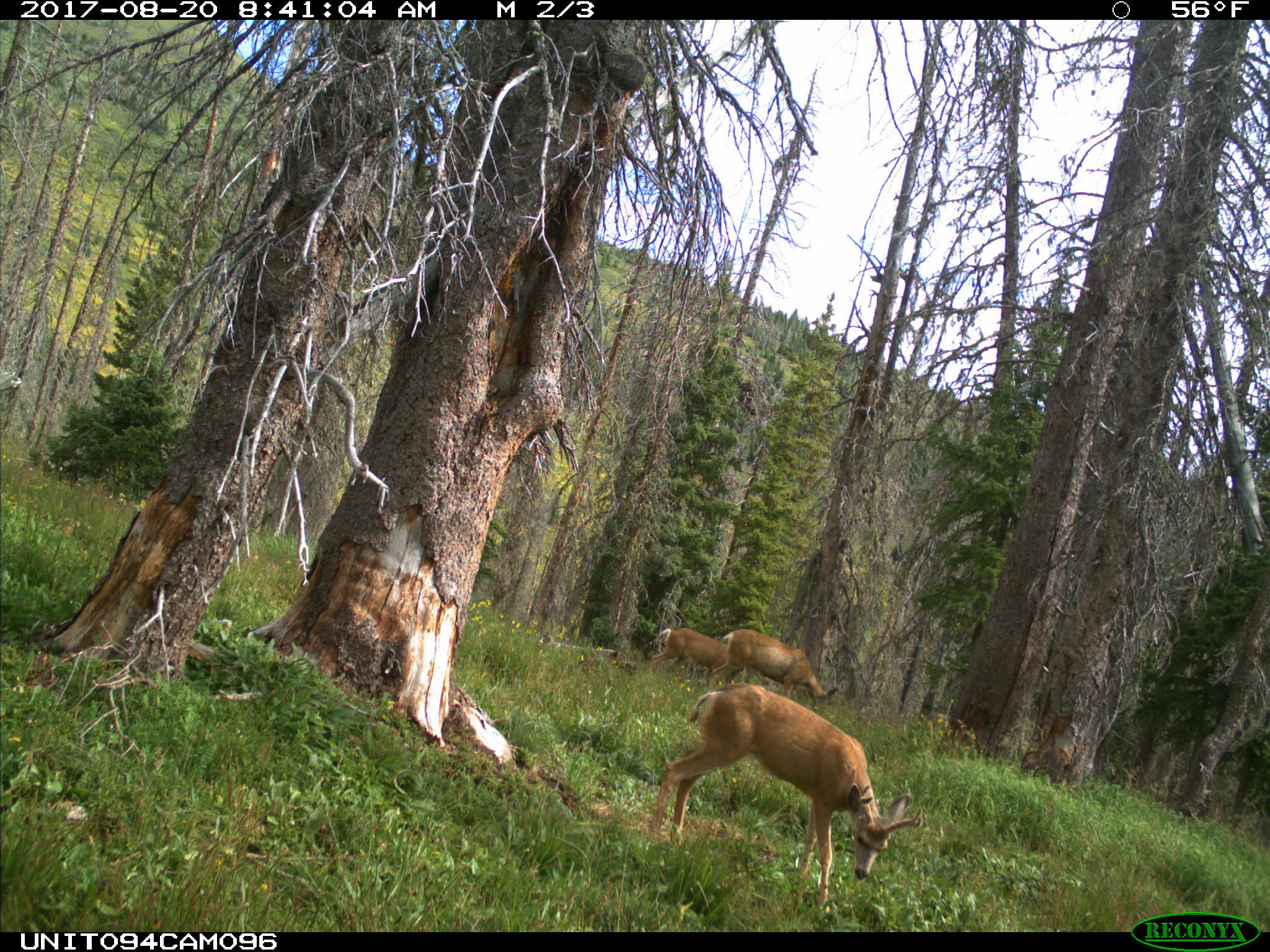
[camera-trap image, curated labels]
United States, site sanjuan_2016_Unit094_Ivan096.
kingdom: Animalia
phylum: Chordata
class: Mammalia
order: Artiodactyla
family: Cervidae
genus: Odocoileus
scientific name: Odocoileus hemionus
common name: mule deer